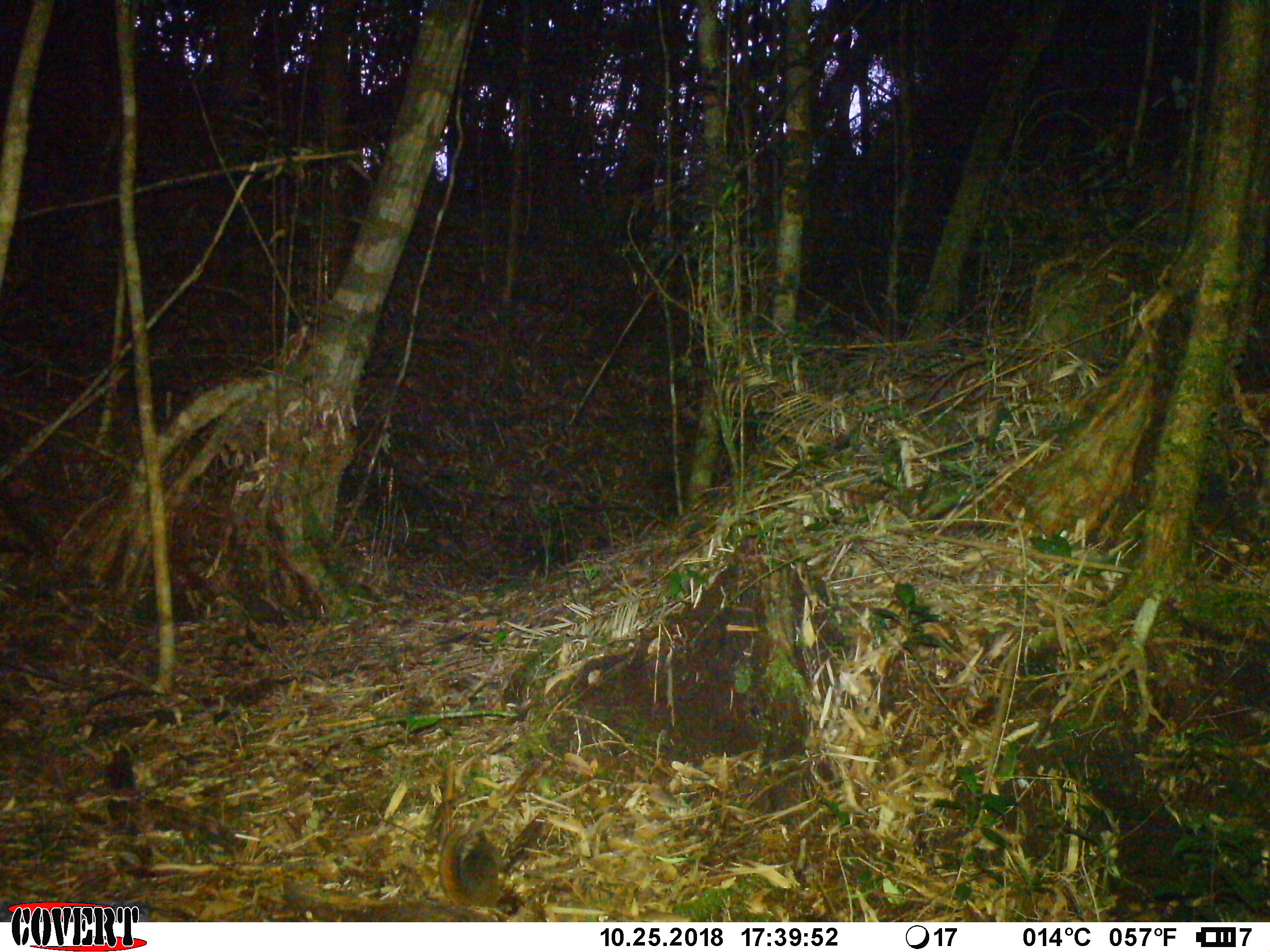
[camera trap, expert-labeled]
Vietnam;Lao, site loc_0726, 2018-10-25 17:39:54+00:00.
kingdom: Animalia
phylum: Chordata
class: Mammalia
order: Rodentia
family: Sciuridae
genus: Sciurus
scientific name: Sciurus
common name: squirrel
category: unidentified squirrel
Unidentified squirrel (squirrel) (Sciurus). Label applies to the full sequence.